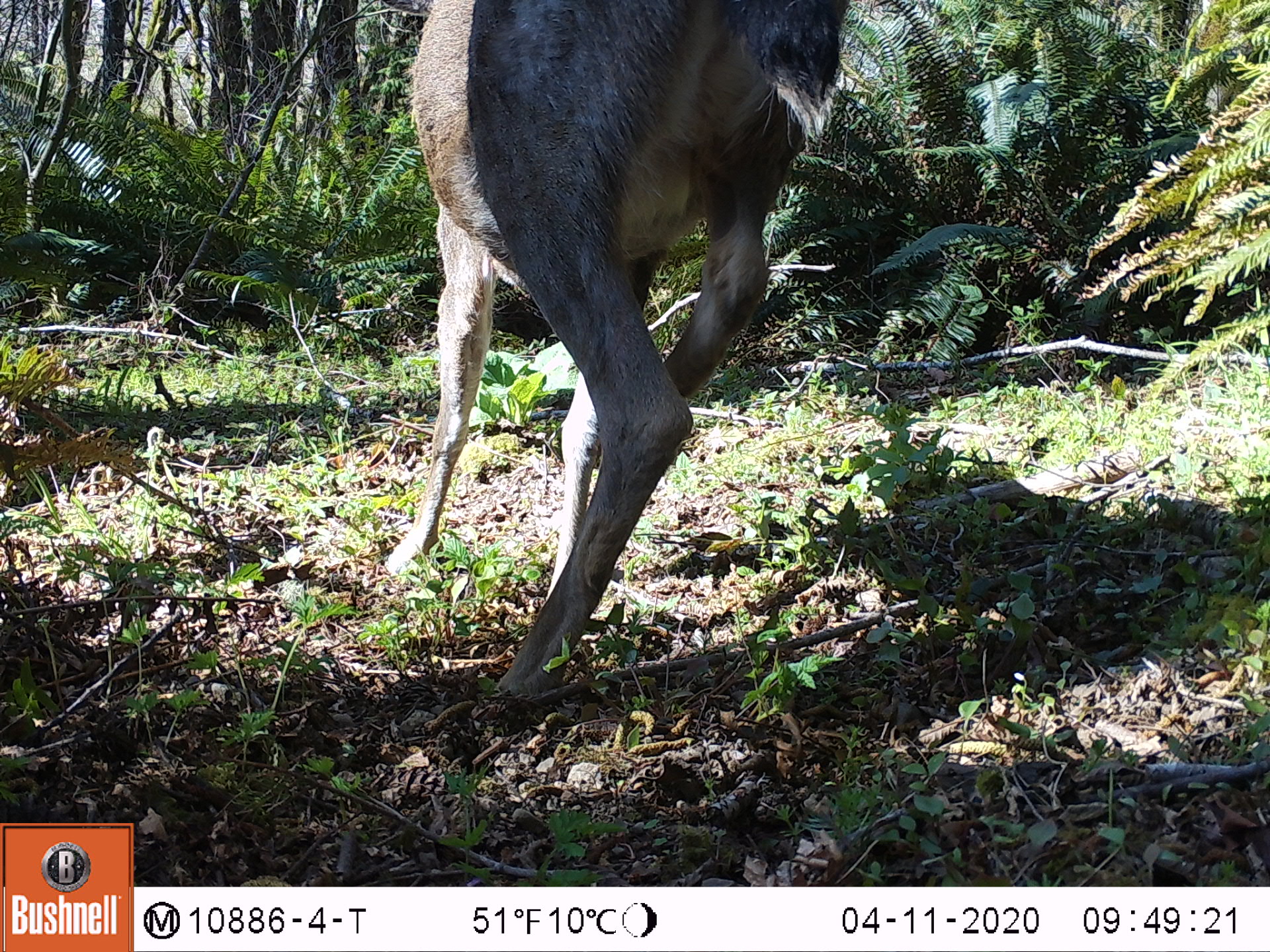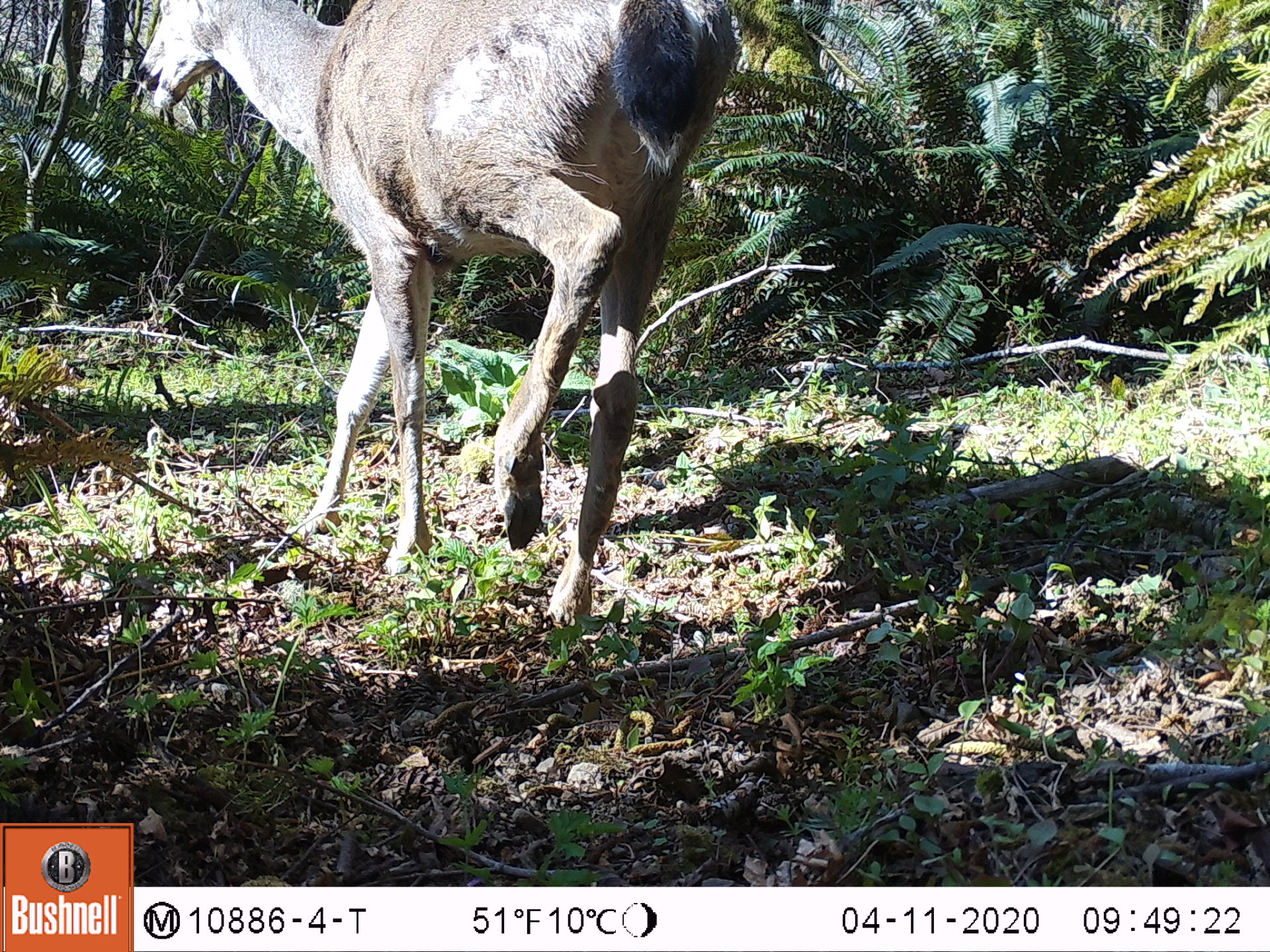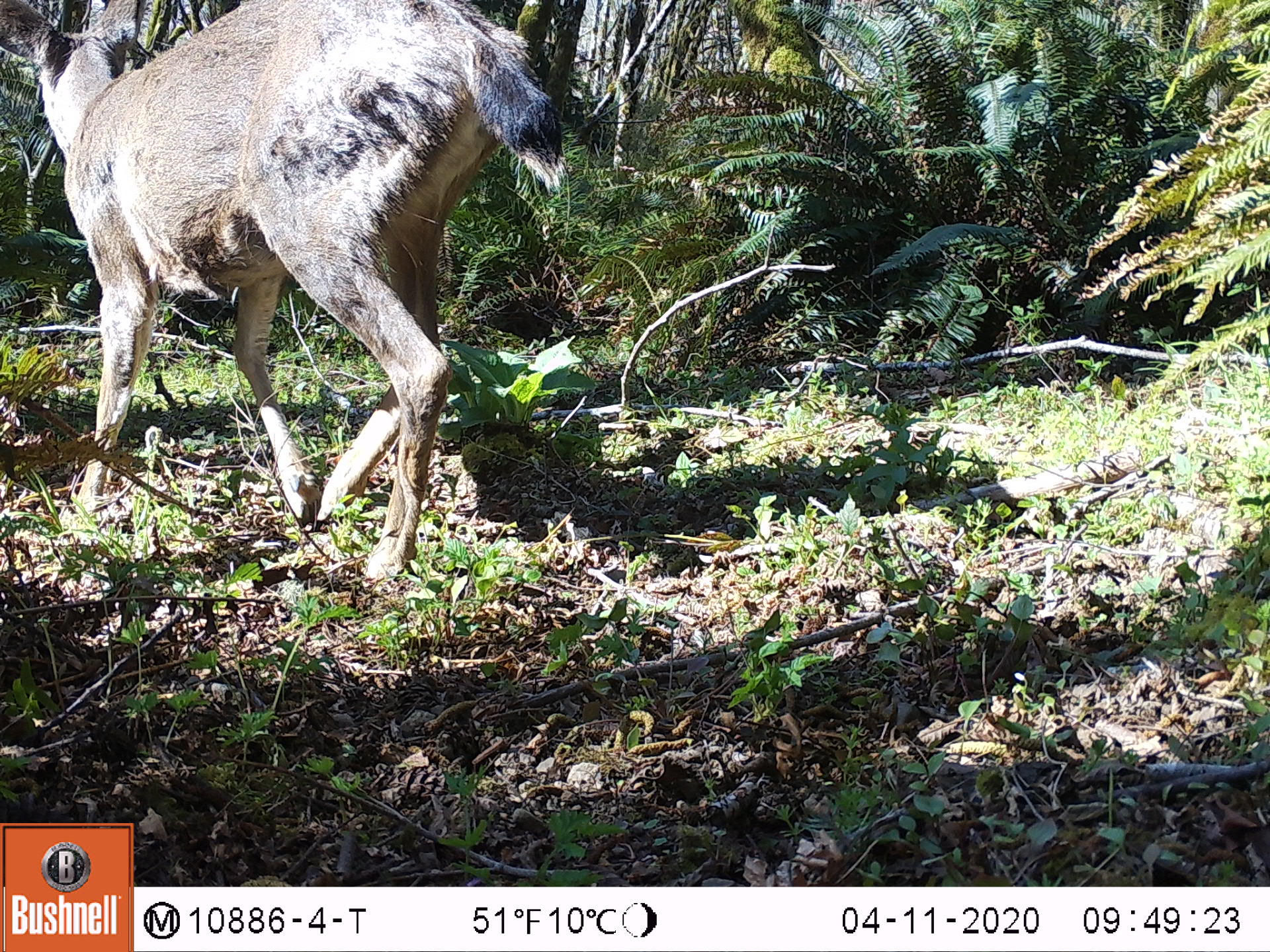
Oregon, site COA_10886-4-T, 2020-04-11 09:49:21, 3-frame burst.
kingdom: Animalia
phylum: Chordata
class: Mammalia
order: Artiodactyla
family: Cervidae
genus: Odocoileus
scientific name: Odocoileus hemionus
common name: black-tailed deer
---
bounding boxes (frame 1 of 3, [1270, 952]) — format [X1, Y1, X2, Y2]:
black-tailed deer: [362, 0, 860, 720]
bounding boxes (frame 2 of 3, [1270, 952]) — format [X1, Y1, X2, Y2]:
black-tailed deer: [120, 1, 750, 636]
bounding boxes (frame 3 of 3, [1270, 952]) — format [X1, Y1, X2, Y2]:
black-tailed deer: [27, 1, 574, 593]